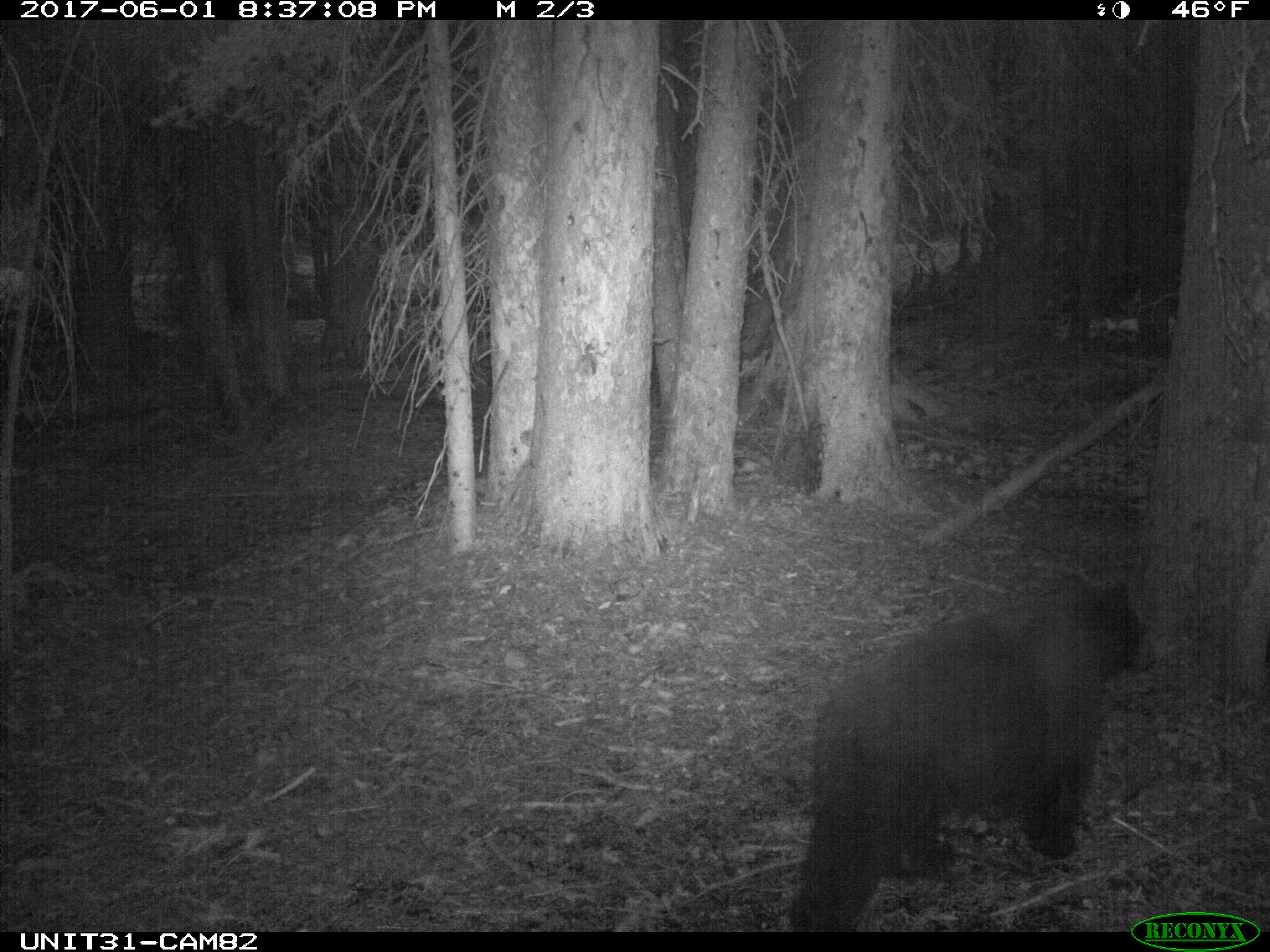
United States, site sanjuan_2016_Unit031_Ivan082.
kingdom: Animalia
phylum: Chordata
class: Mammalia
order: Carnivora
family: Ursidae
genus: Ursus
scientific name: Ursus americanus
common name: american black bear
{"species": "Ursus americanus (american black bear)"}